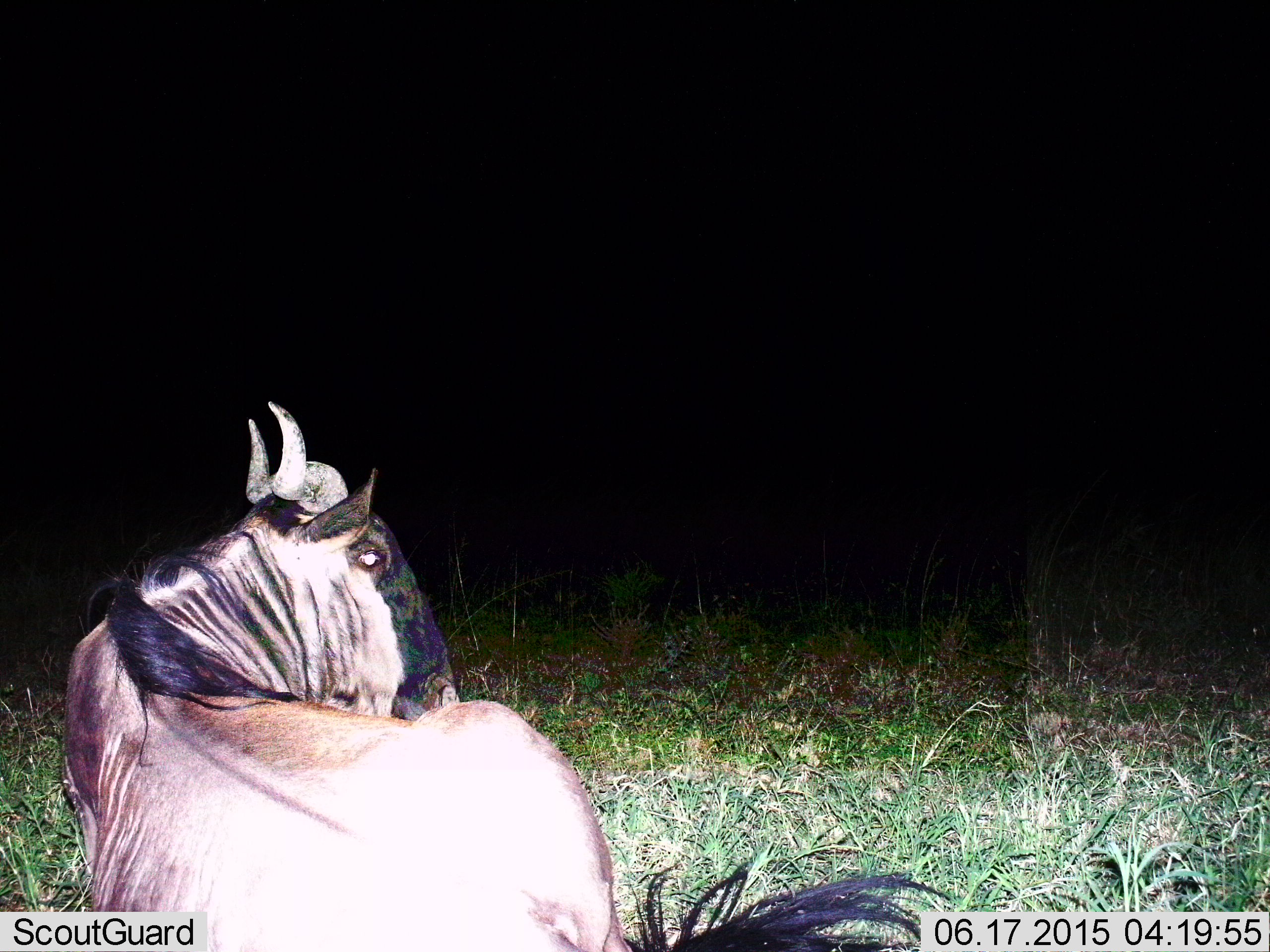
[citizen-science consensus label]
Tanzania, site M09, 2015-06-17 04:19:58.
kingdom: Animalia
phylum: Chordata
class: Mammalia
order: Artiodactyla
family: Bovidae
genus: Connochaetes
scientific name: Connochaetes taurinus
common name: blue wildebeest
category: wildebeest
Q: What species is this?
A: Wildebeest (blue wildebeest) (Connochaetes taurinus).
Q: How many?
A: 1.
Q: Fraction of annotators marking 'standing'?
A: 10%.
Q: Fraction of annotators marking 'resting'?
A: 90%.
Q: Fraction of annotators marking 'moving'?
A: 0%.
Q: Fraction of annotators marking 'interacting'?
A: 0%.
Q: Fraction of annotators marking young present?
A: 0%.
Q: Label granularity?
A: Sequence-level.